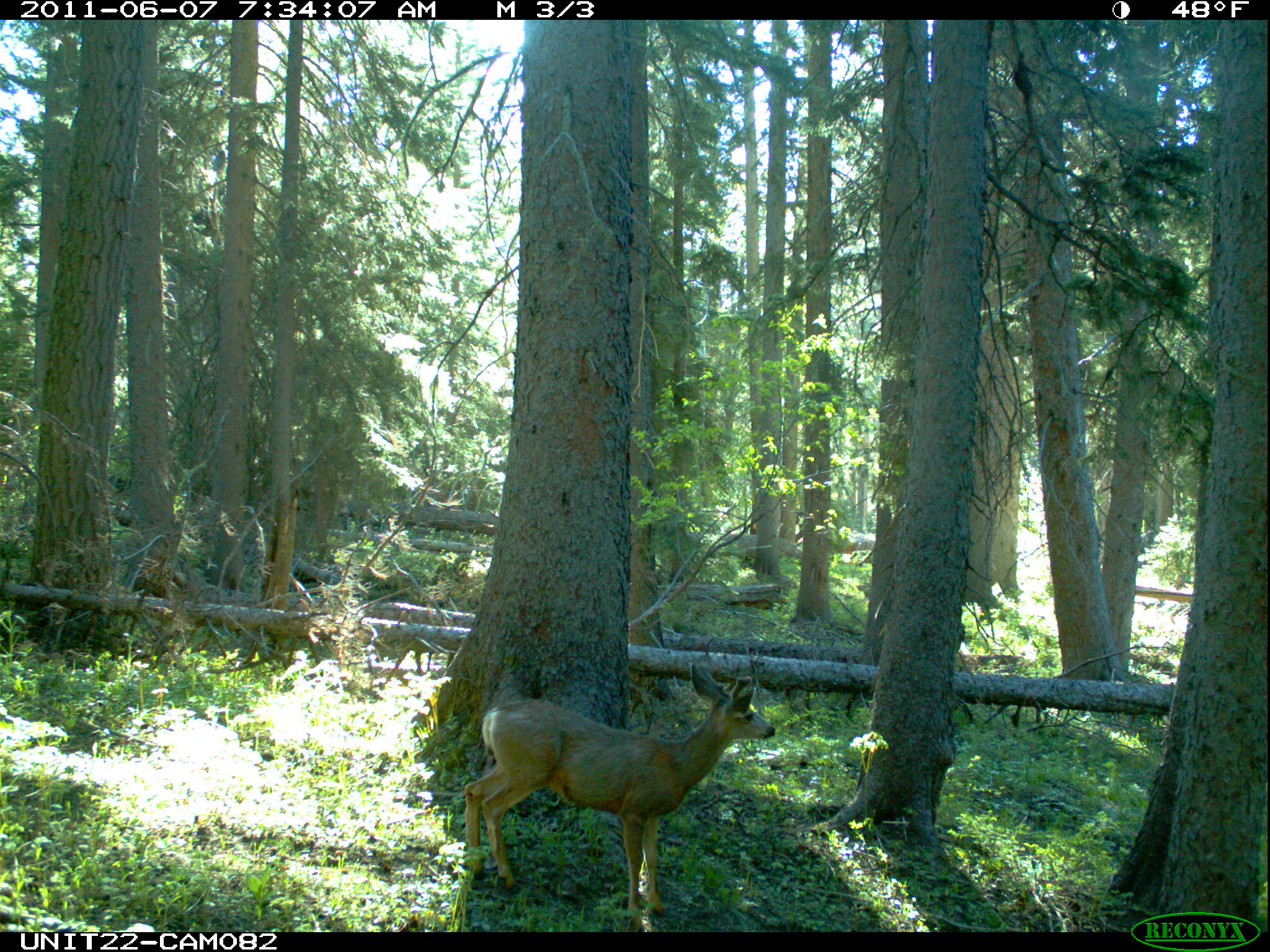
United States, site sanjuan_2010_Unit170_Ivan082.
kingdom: Animalia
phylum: Chordata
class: Mammalia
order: Artiodactyla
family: Cervidae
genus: Odocoileus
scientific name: Odocoileus hemionus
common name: mule deer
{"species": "Odocoileus hemionus (mule deer)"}